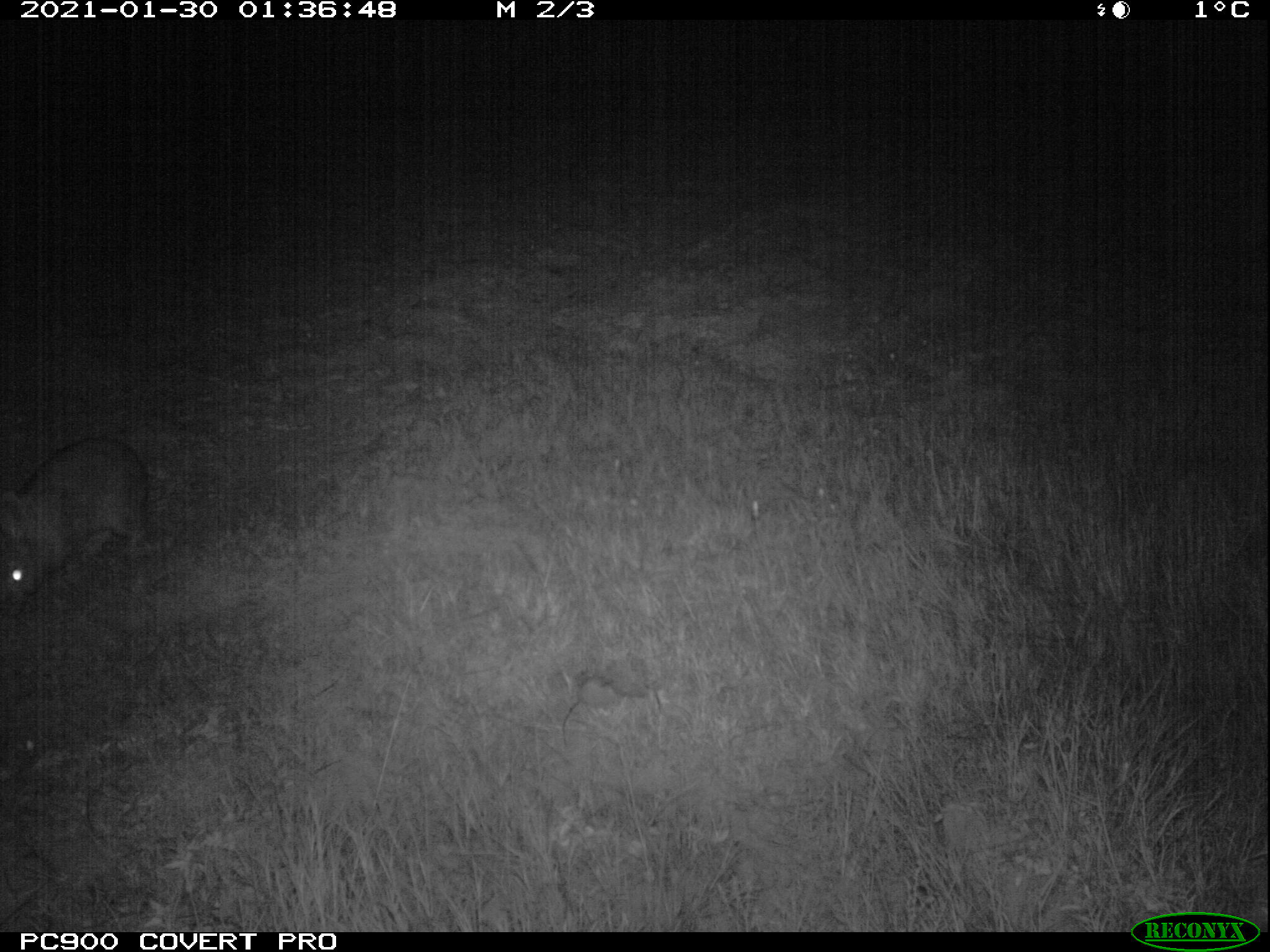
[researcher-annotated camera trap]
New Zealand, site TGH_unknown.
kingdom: Animalia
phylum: Chordata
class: Mammalia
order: Lagomorpha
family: Leporidae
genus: Oryctolagus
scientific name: Oryctolagus cuniculus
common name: european rabbit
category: rabbit